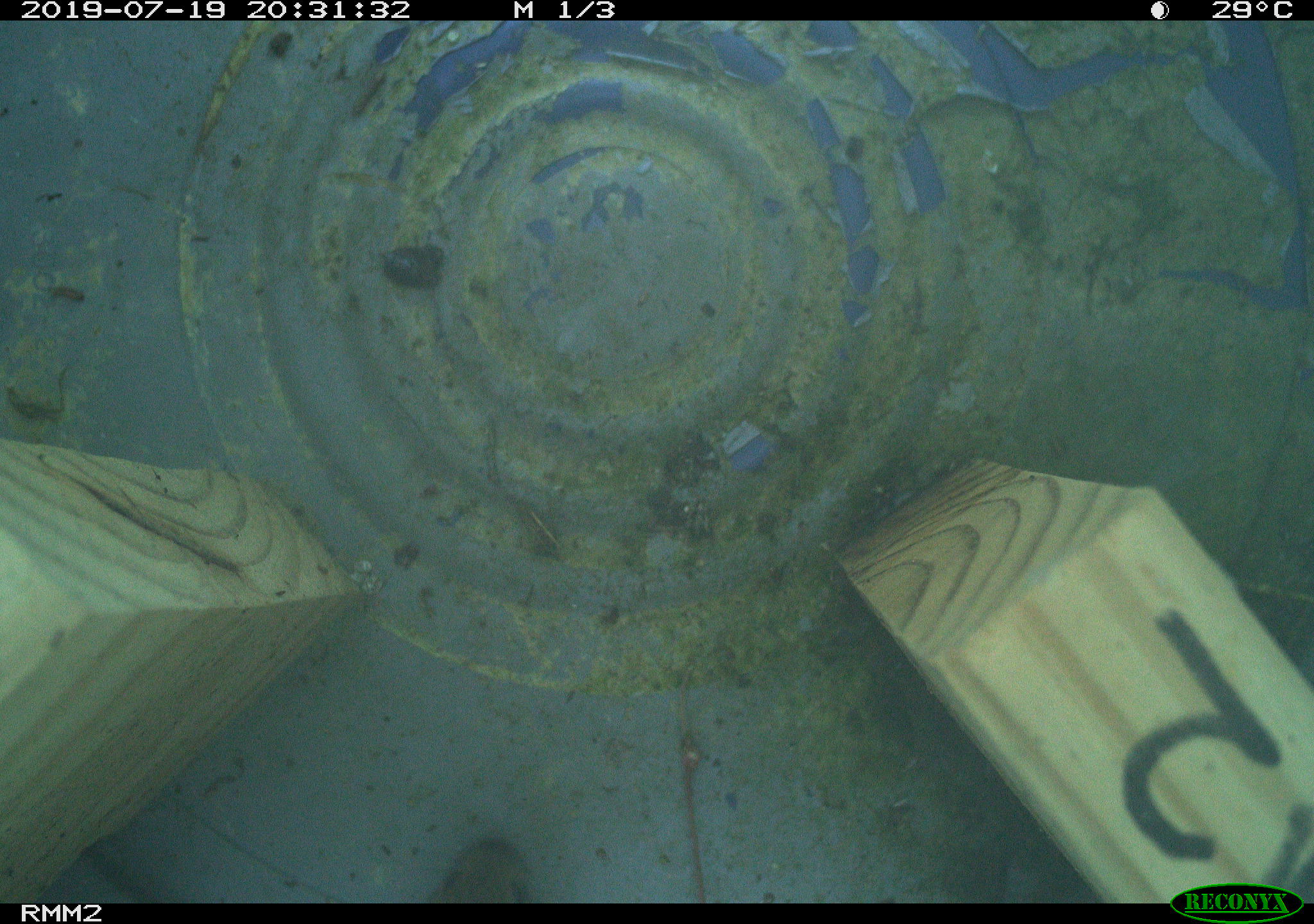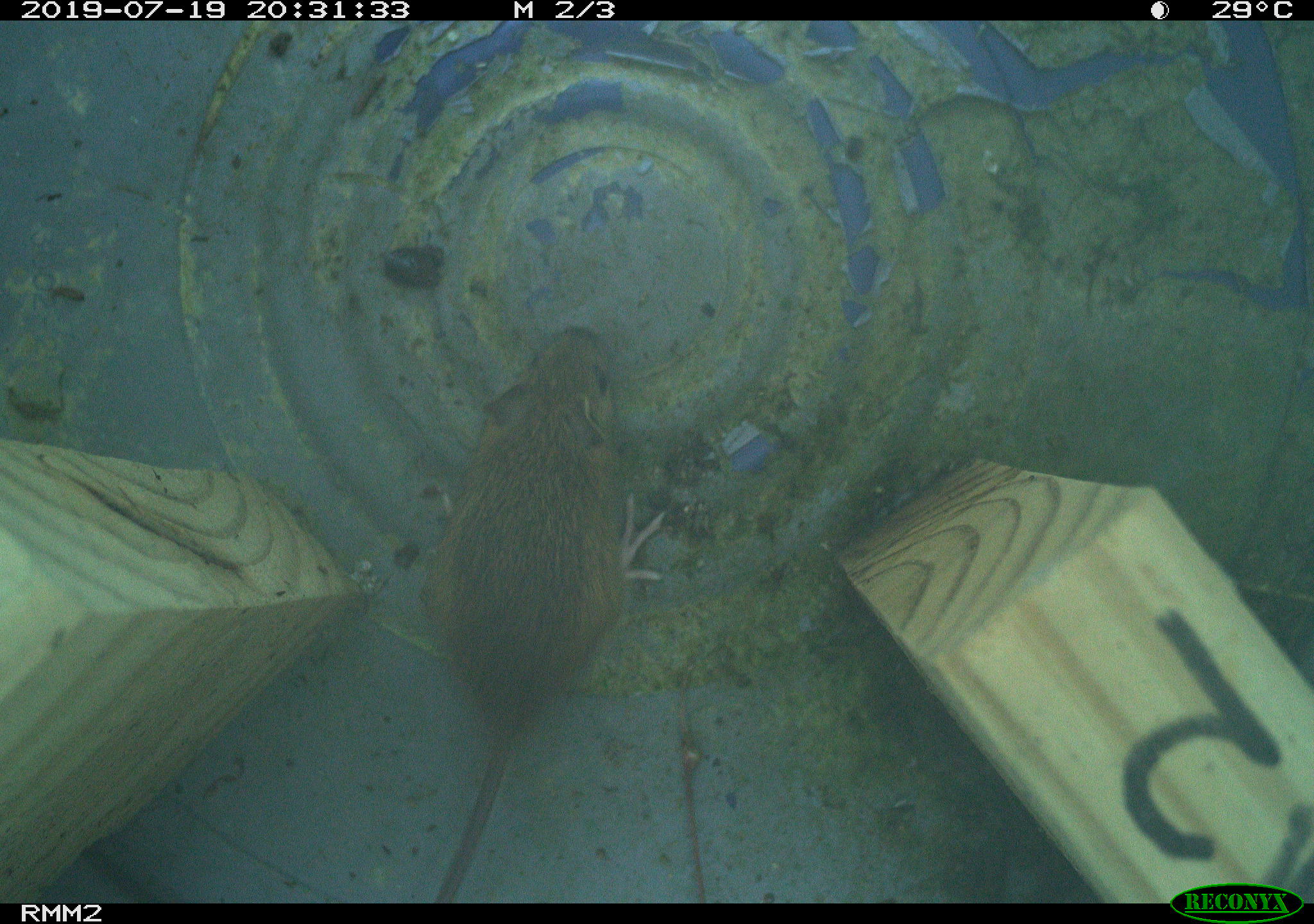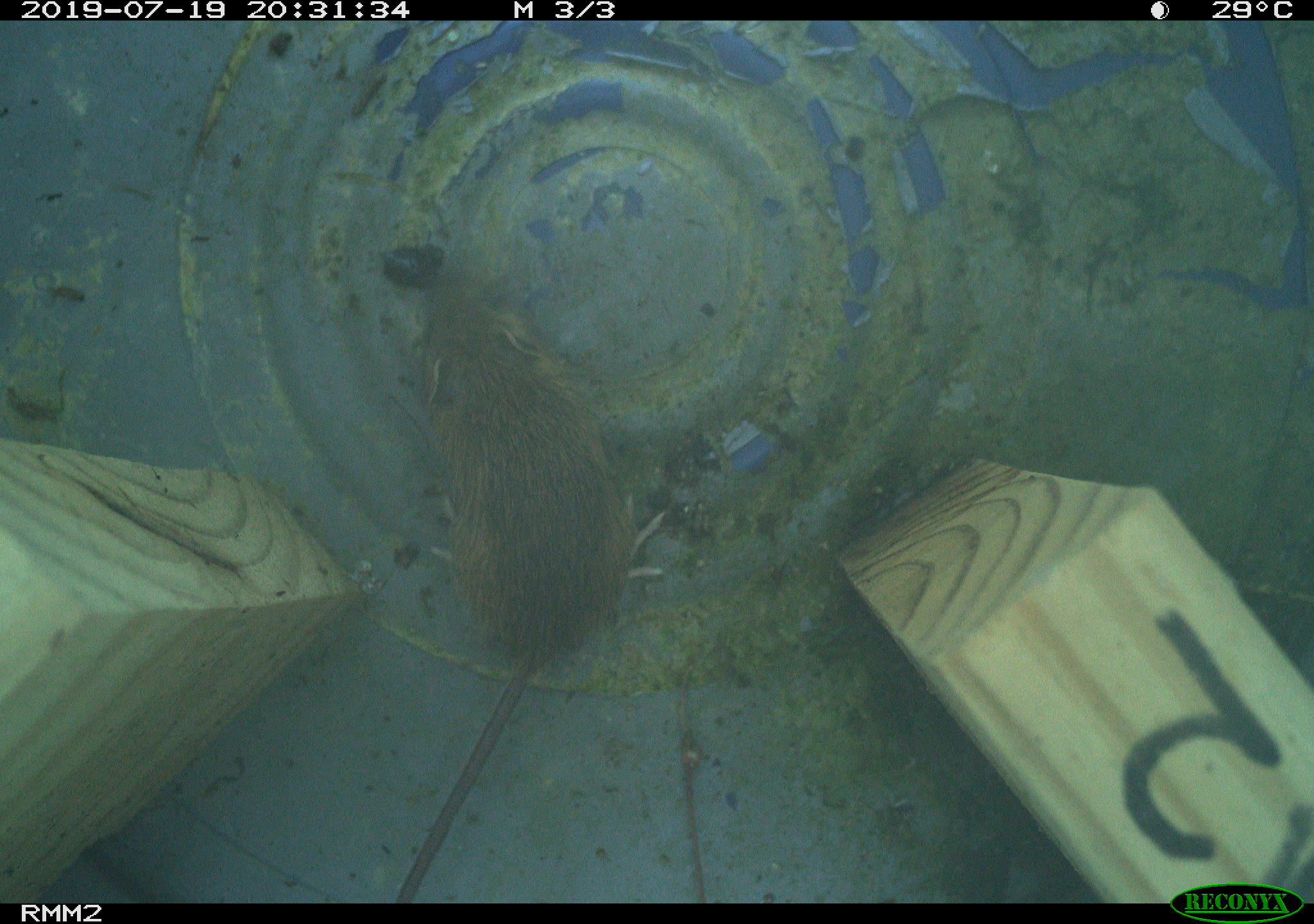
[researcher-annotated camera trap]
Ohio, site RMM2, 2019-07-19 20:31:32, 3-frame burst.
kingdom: Animalia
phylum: Chordata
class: Mammalia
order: Rodentia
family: Zapodidae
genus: Napaeozapus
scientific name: Napaeozapus insignis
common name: woodland jumping mouse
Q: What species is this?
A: Woodland jumping mouse (Napaeozapus insignis).